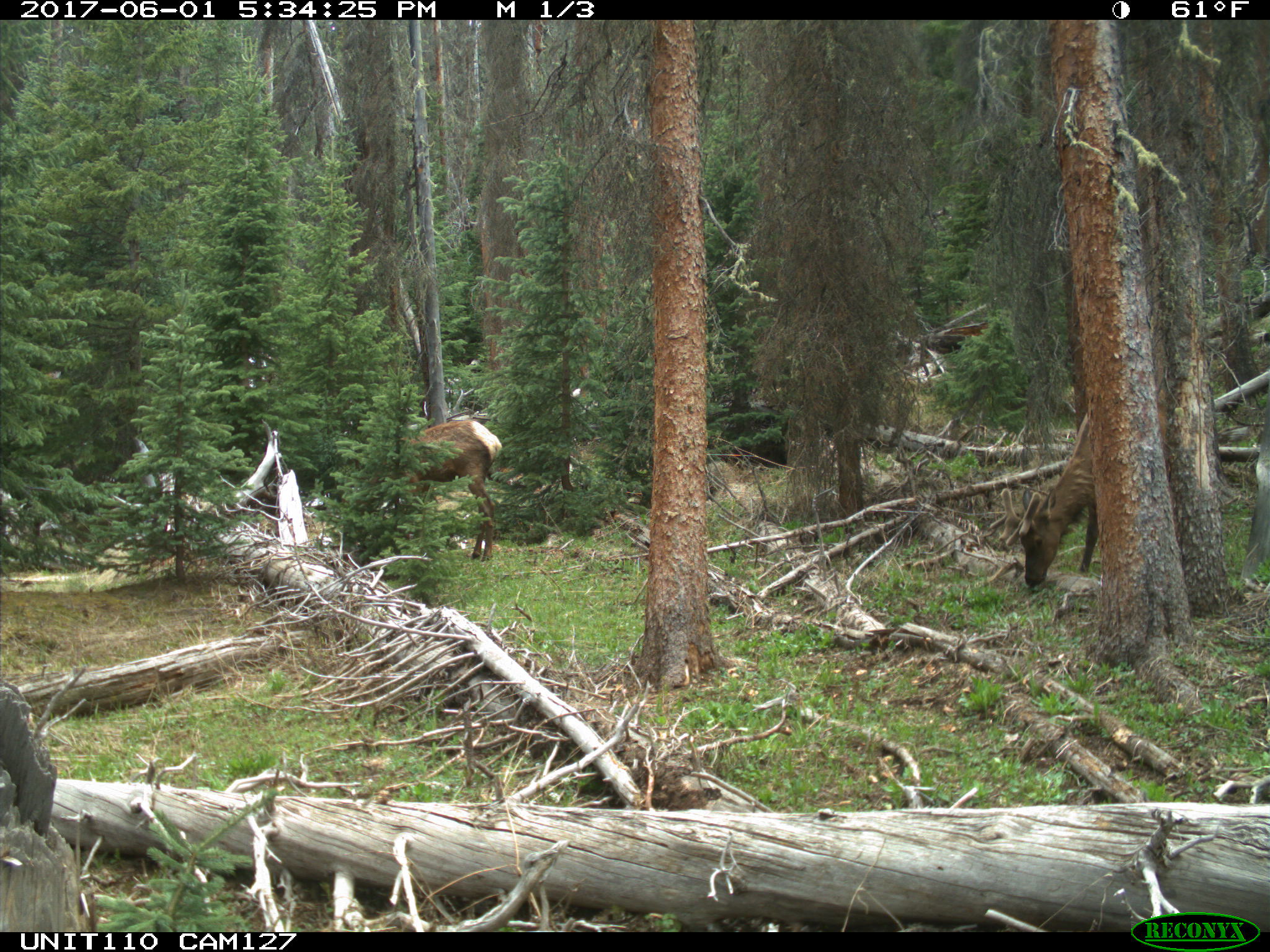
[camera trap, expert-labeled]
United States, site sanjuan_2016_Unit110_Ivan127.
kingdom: Animalia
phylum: Chordata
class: Mammalia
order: Artiodactyla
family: Cervidae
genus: Cervus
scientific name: Cervus elaphus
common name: red deer